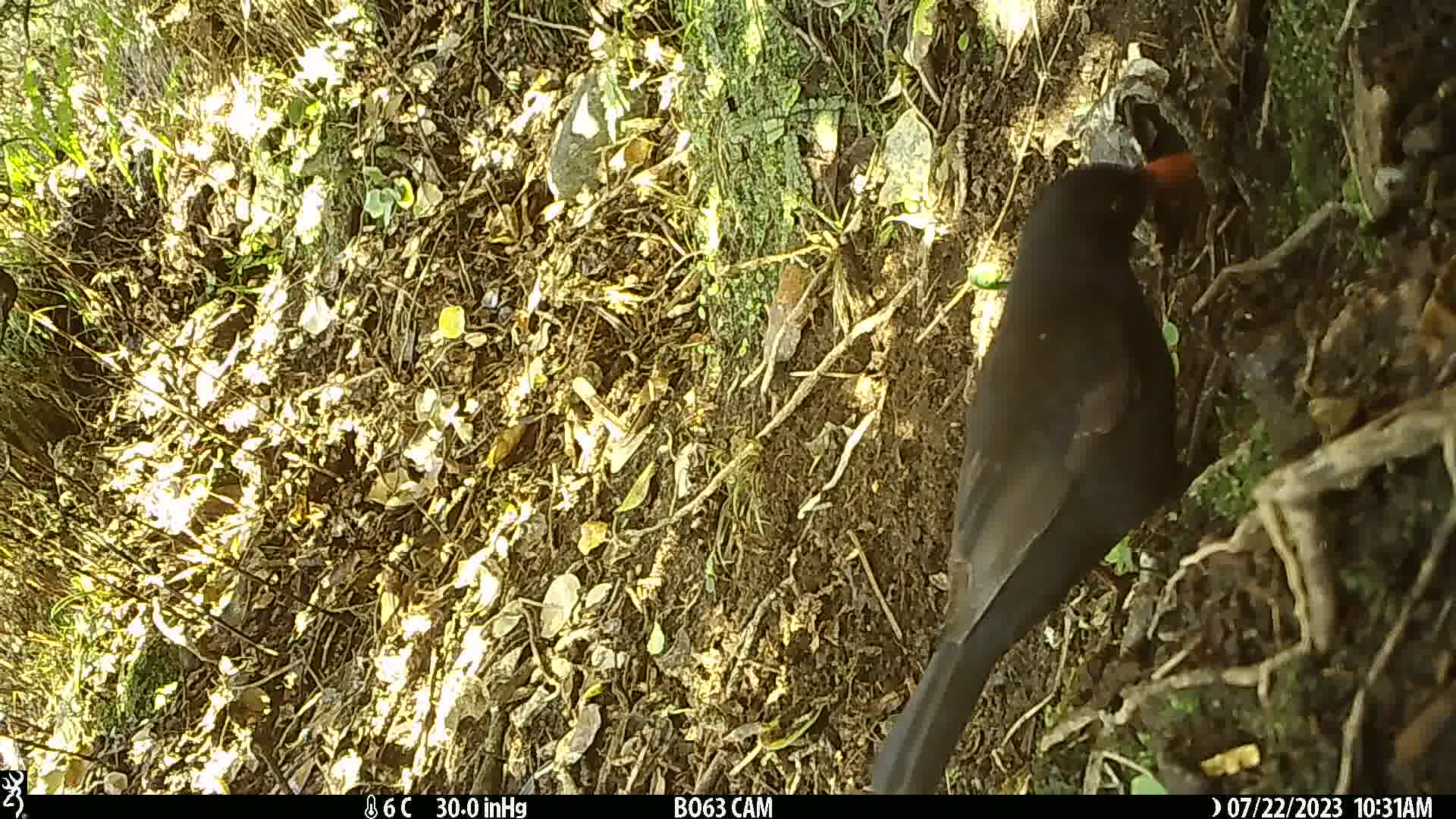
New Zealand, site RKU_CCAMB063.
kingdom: Animalia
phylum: Chordata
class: Aves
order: Passeriformes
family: Turdidae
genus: Turdus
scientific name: Turdus merula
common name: eurasian blackbird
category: blackbird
Blackbird (eurasian blackbird) (Turdus merula).